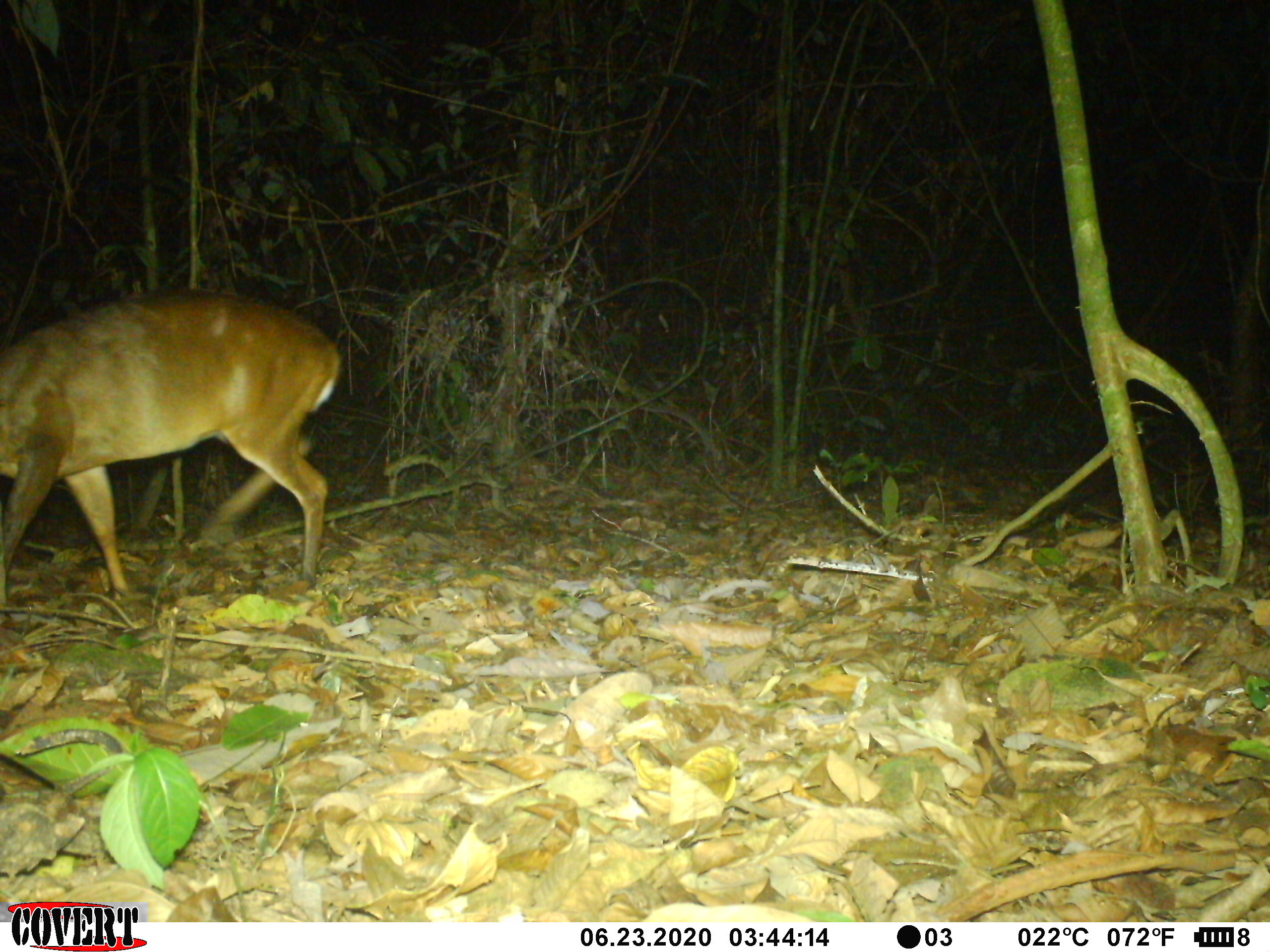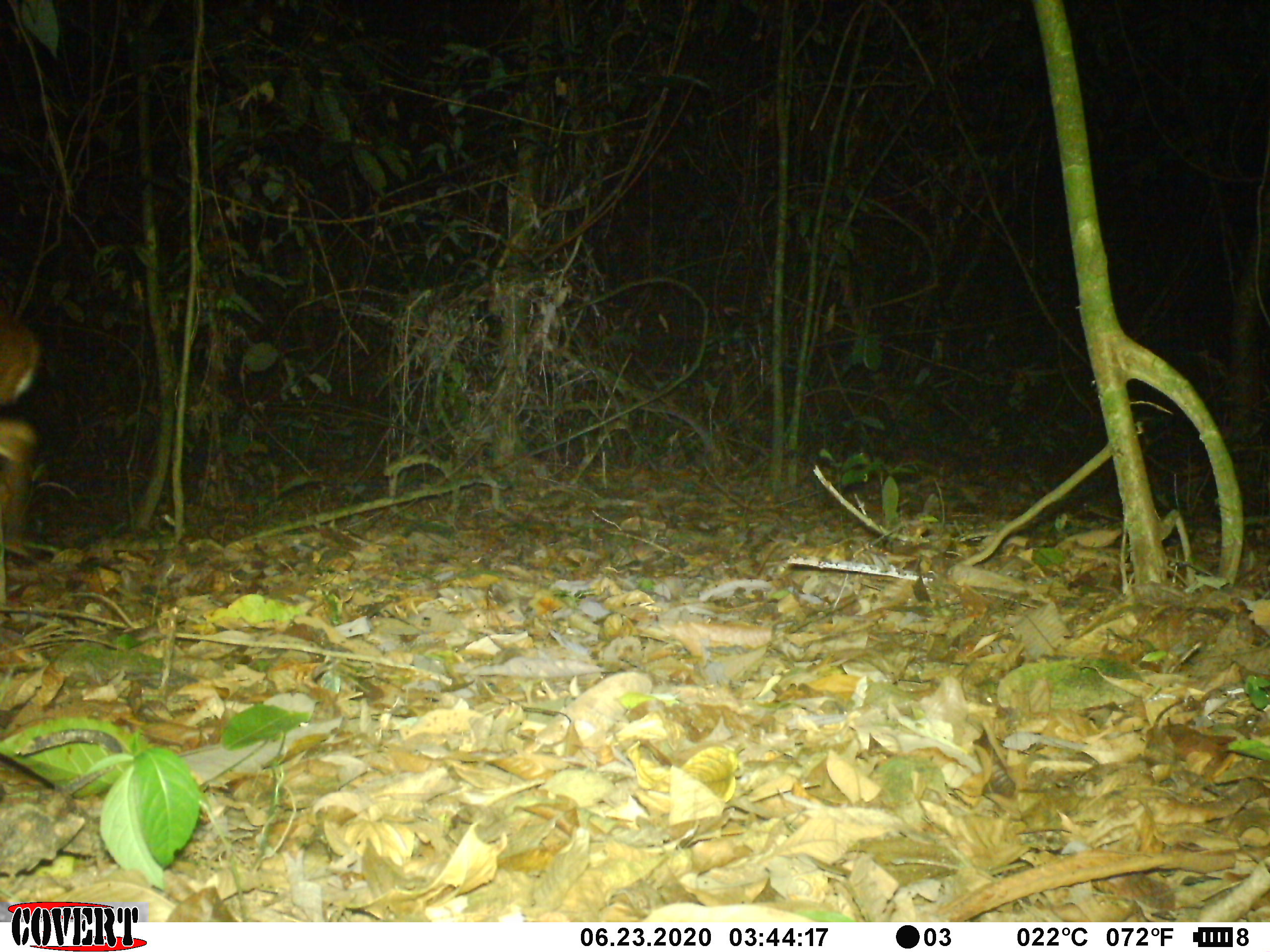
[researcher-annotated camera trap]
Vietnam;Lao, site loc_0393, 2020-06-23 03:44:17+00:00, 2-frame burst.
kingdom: Animalia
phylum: Chordata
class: Mammalia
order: Artiodactyla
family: Cervidae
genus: Muntiacus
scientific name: Muntiacus vuquangensis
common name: large-antlered muntjac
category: large antlered muntjac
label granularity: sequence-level